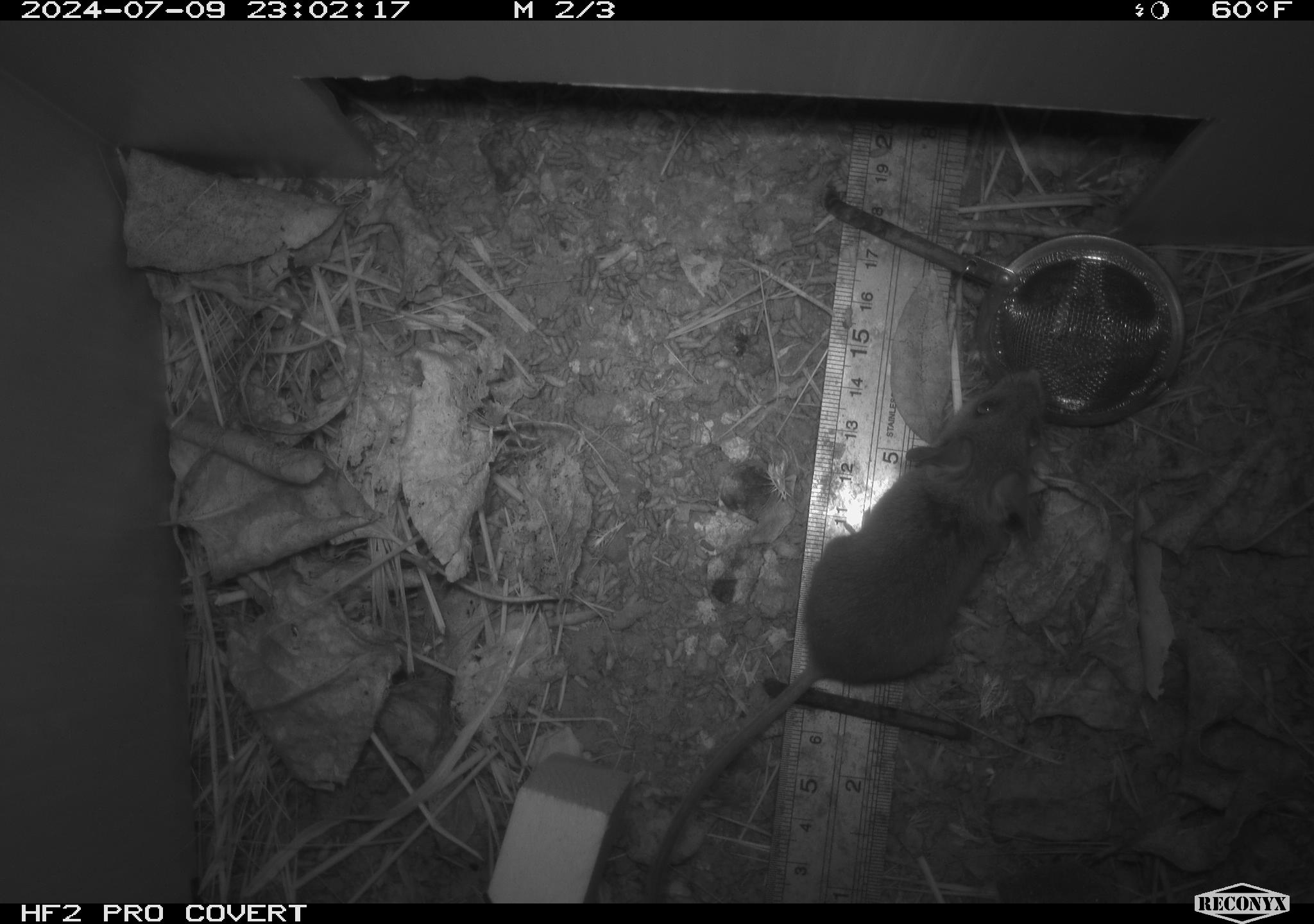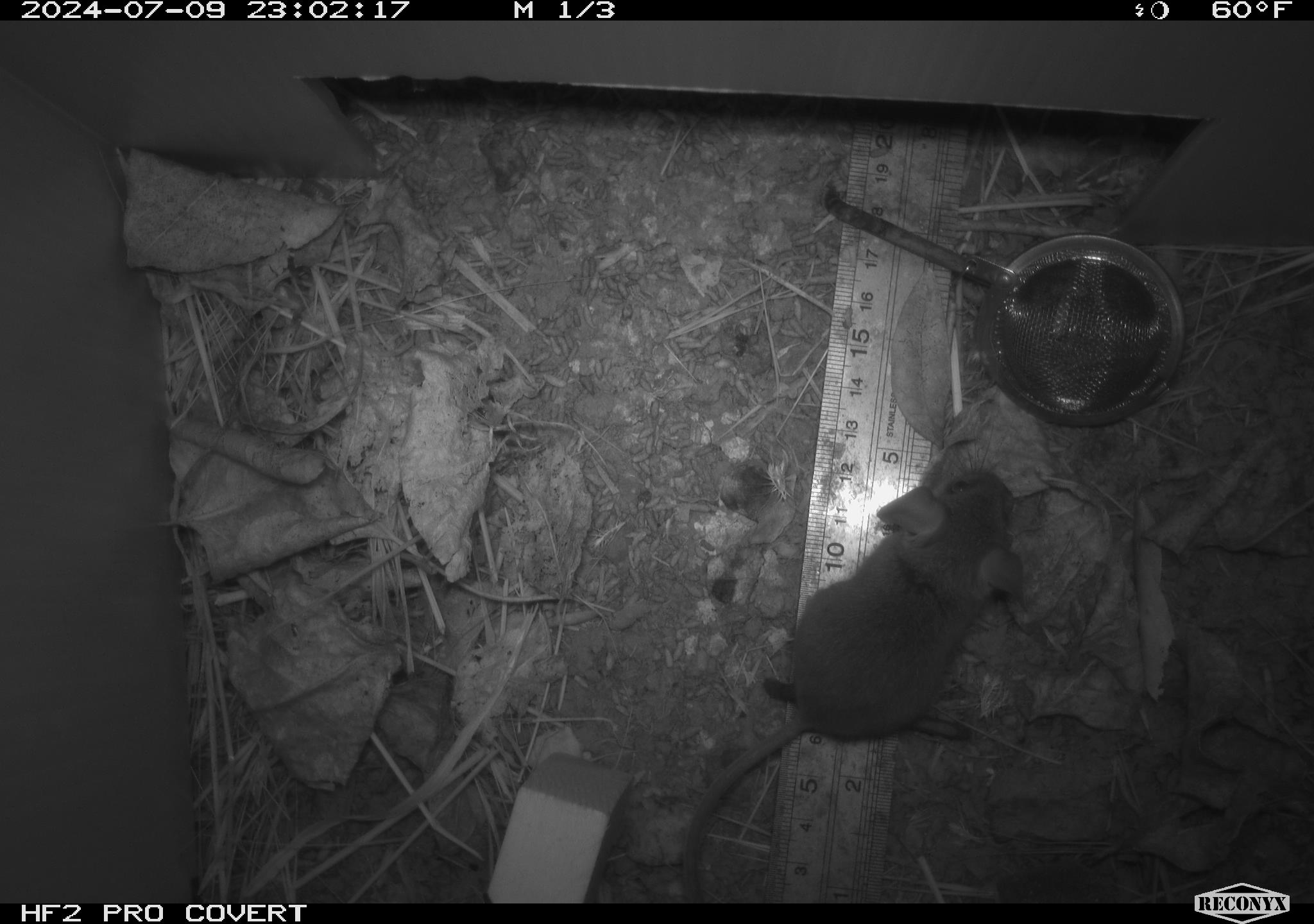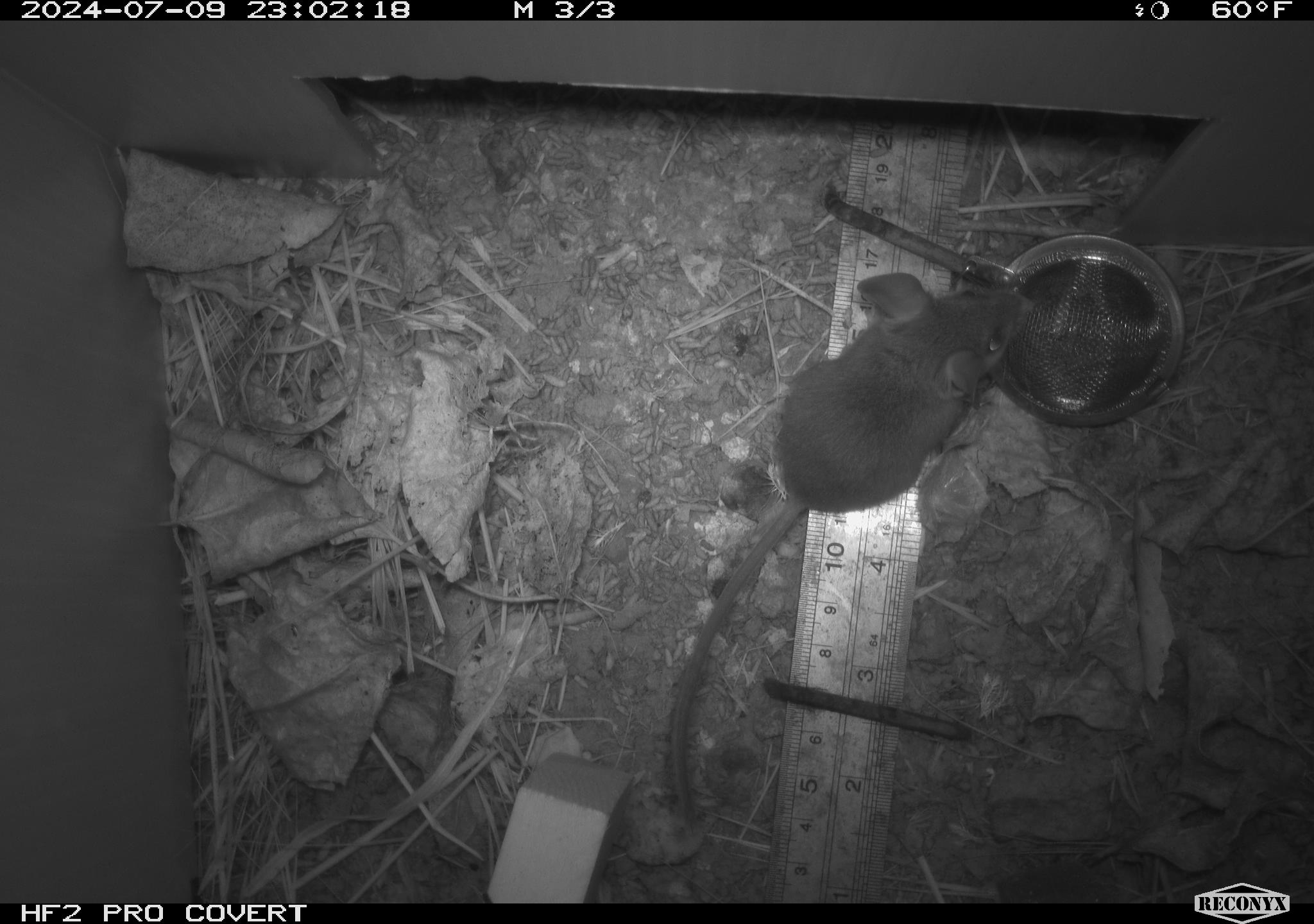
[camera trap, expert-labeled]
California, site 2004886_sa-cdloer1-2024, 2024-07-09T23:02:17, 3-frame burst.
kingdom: Animalia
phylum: Chordata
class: Mammalia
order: Rodentia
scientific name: Rodentia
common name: mouse species